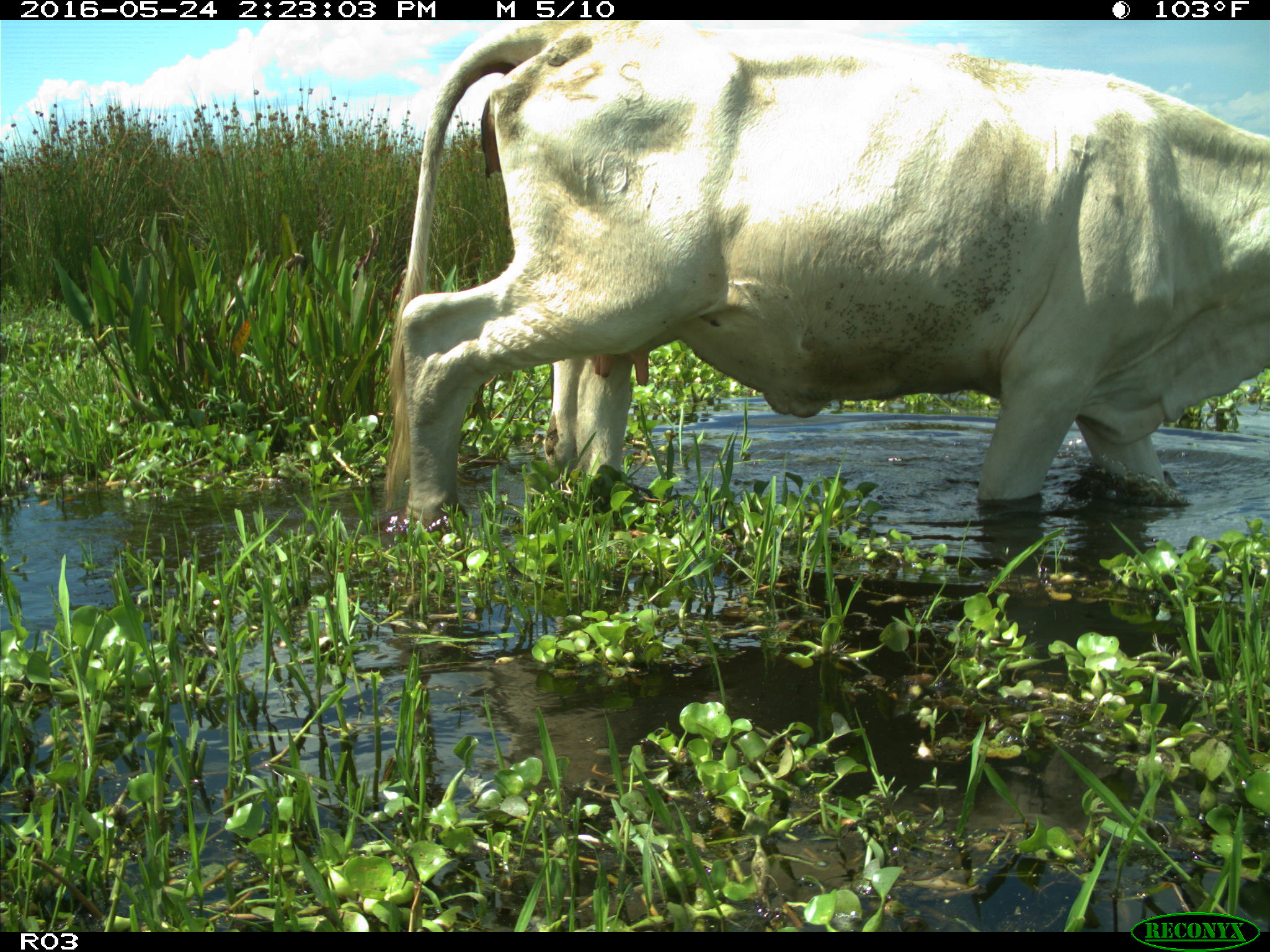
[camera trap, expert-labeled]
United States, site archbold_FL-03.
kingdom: Animalia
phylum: Chordata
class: Mammalia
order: Artiodactyla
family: Bovidae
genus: Bos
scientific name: Bos taurus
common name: domestic cow